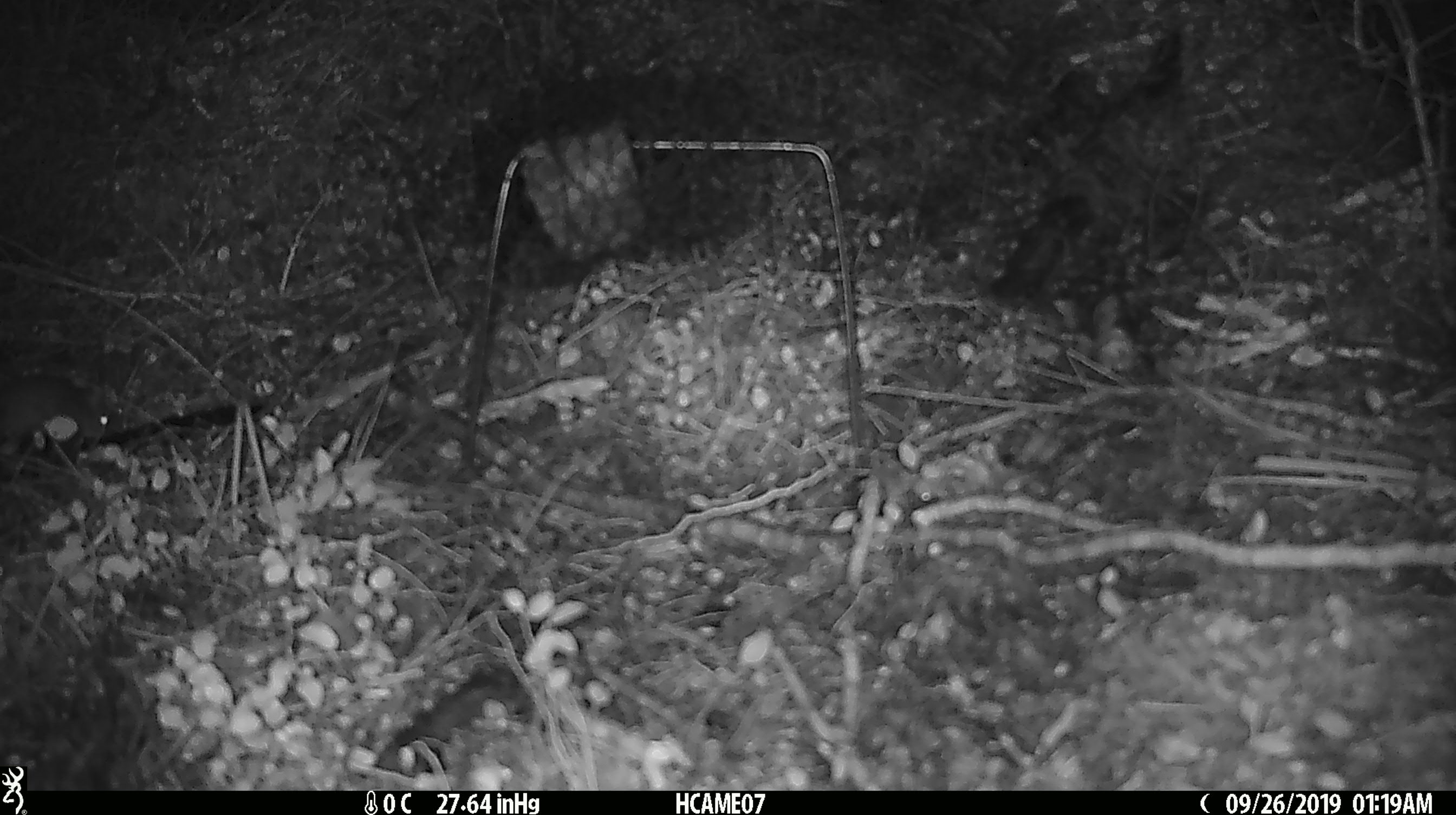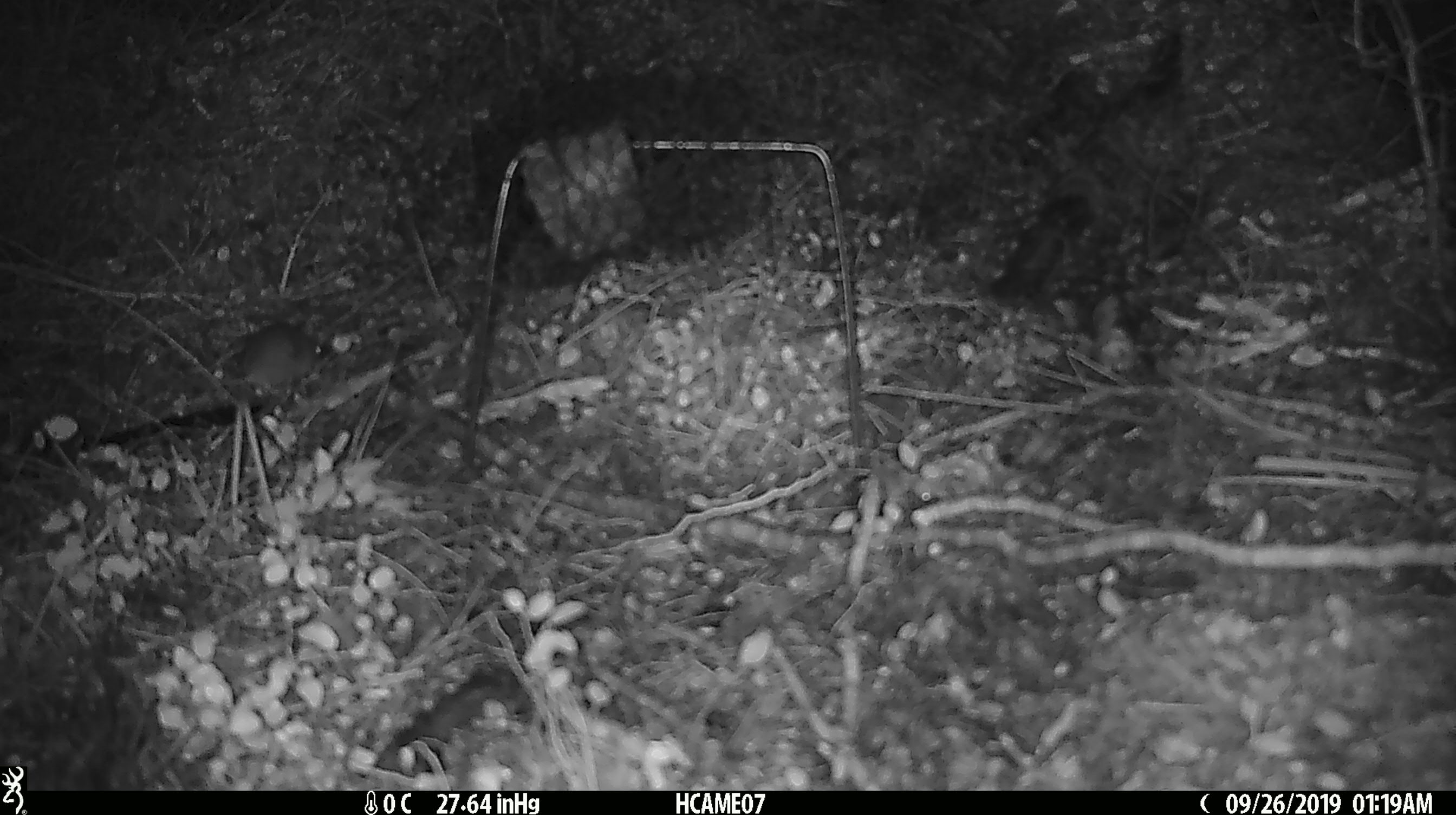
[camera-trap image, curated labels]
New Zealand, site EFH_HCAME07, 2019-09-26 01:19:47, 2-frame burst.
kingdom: Animalia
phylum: Chordata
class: Mammalia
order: Rodentia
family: Muridae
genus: Mus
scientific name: Mus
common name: mouse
Mouse (Mus).